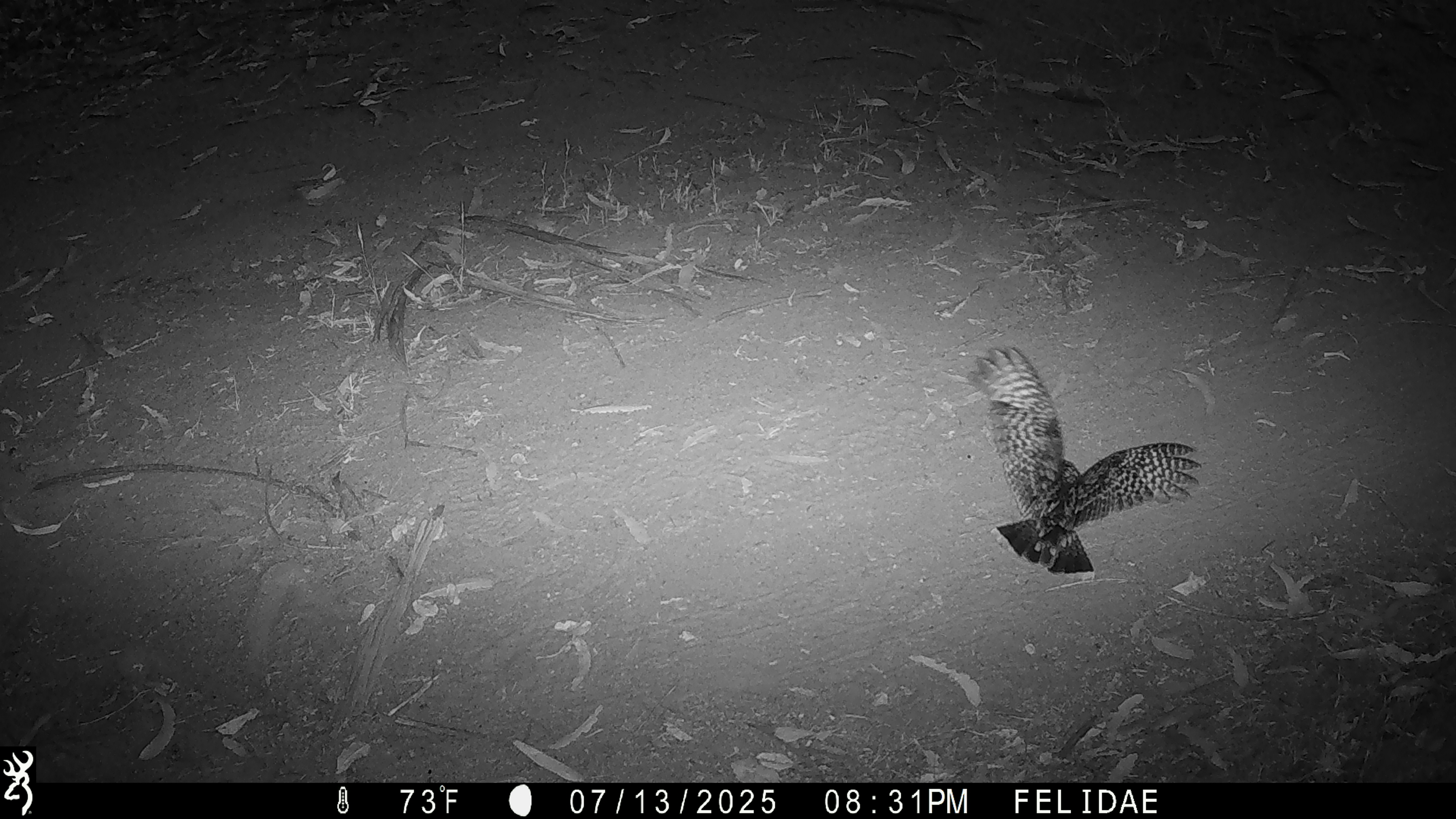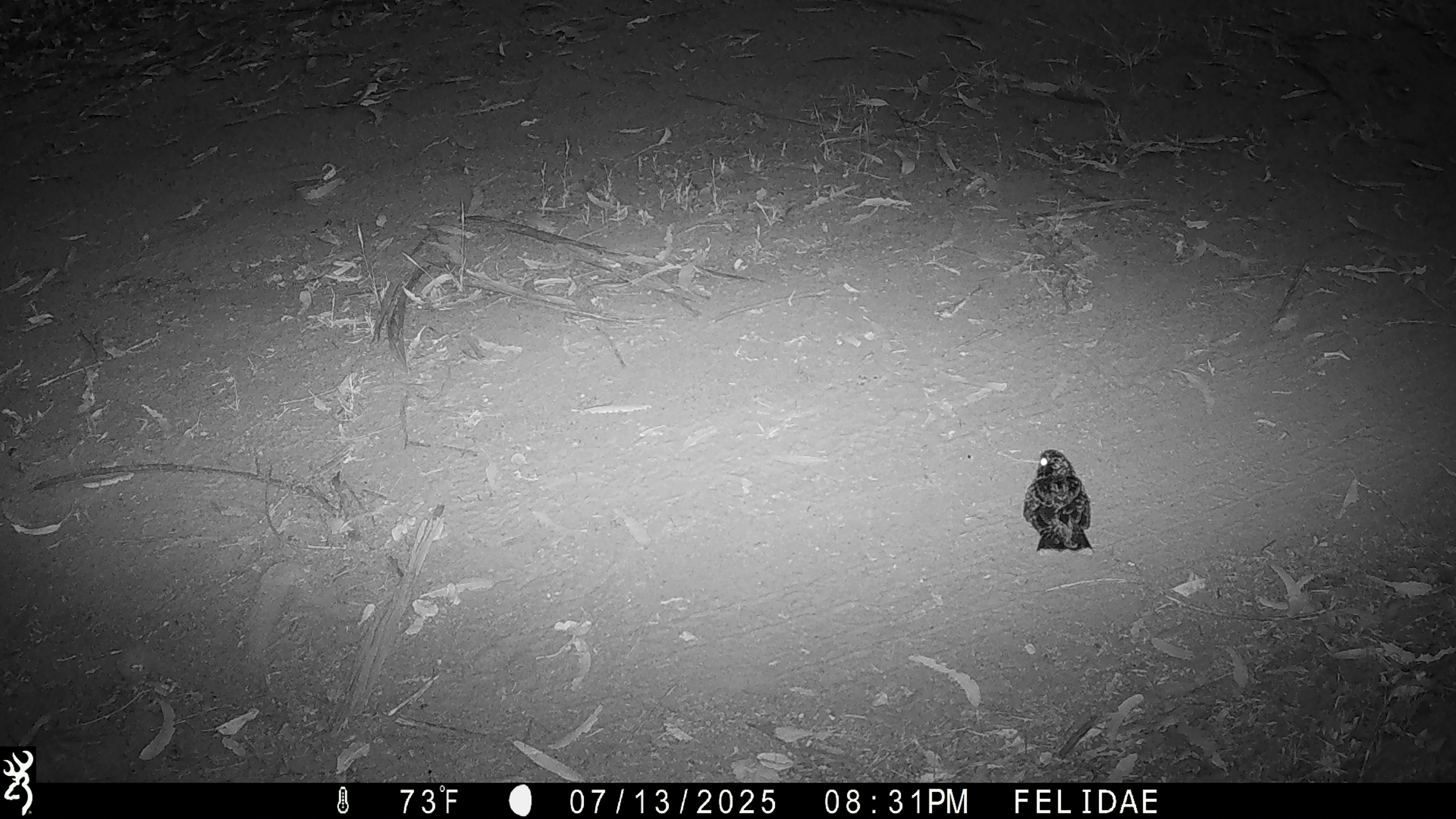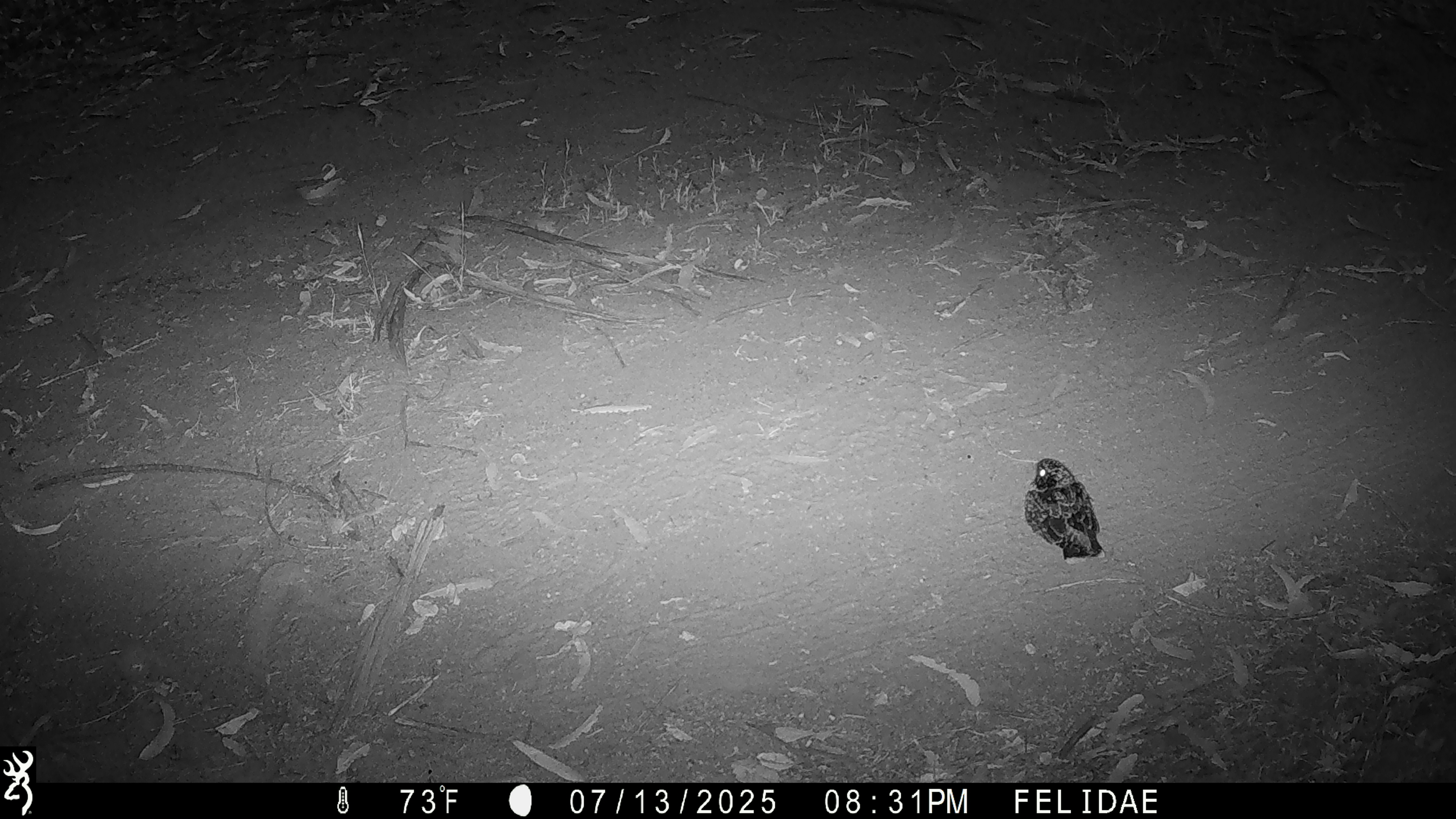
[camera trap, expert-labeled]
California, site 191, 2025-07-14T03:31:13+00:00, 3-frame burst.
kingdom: Animalia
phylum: Chordata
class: Aves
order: Caprimulgiformes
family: Caprimulgidae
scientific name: Caprimulgidae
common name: nightjar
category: unknown nightjar